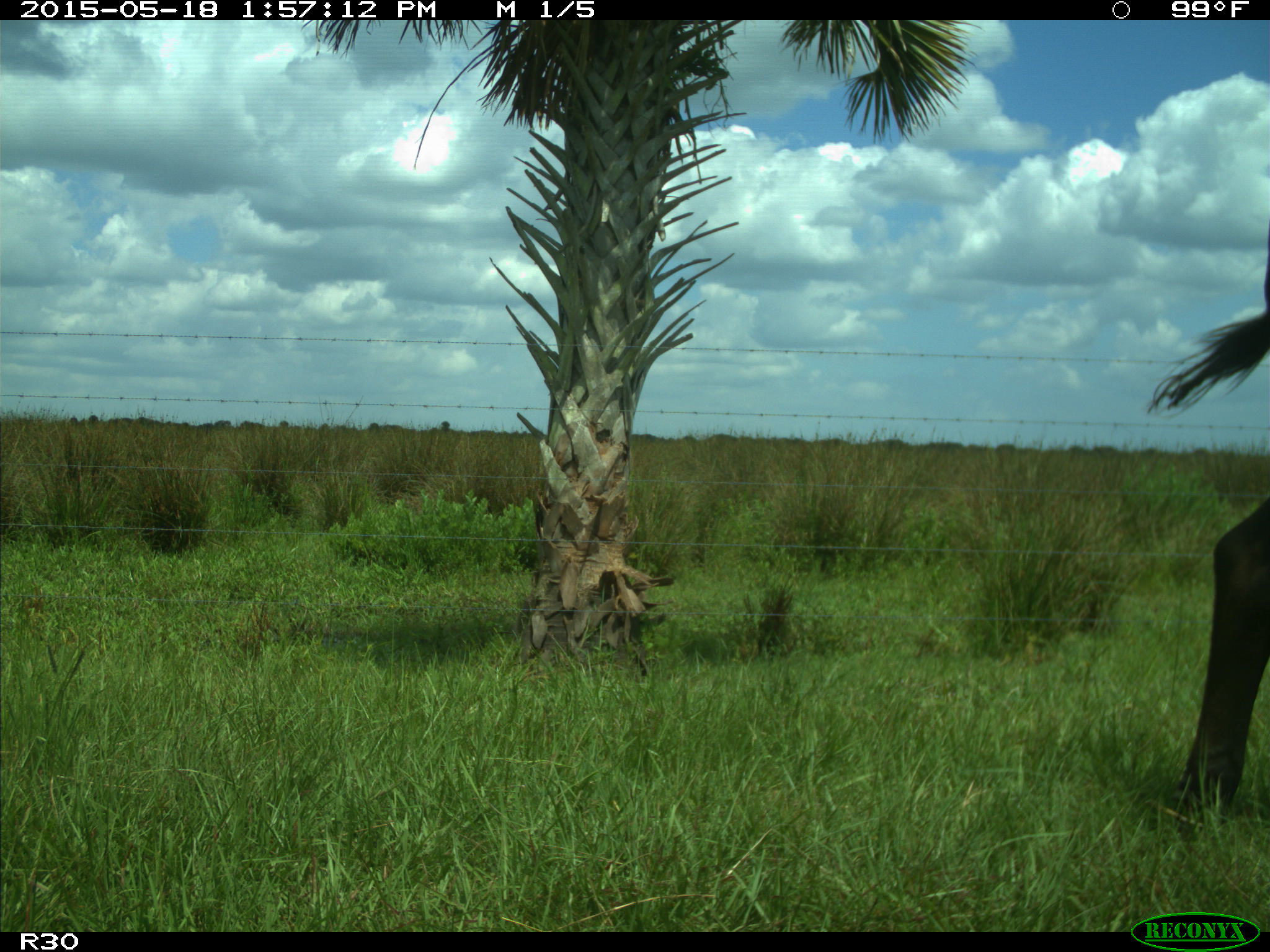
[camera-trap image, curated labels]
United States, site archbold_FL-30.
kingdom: Animalia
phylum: Chordata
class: Mammalia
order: Artiodactyla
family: Bovidae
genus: Bos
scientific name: Bos taurus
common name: domestic cow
Bos taurus (domestic cow).